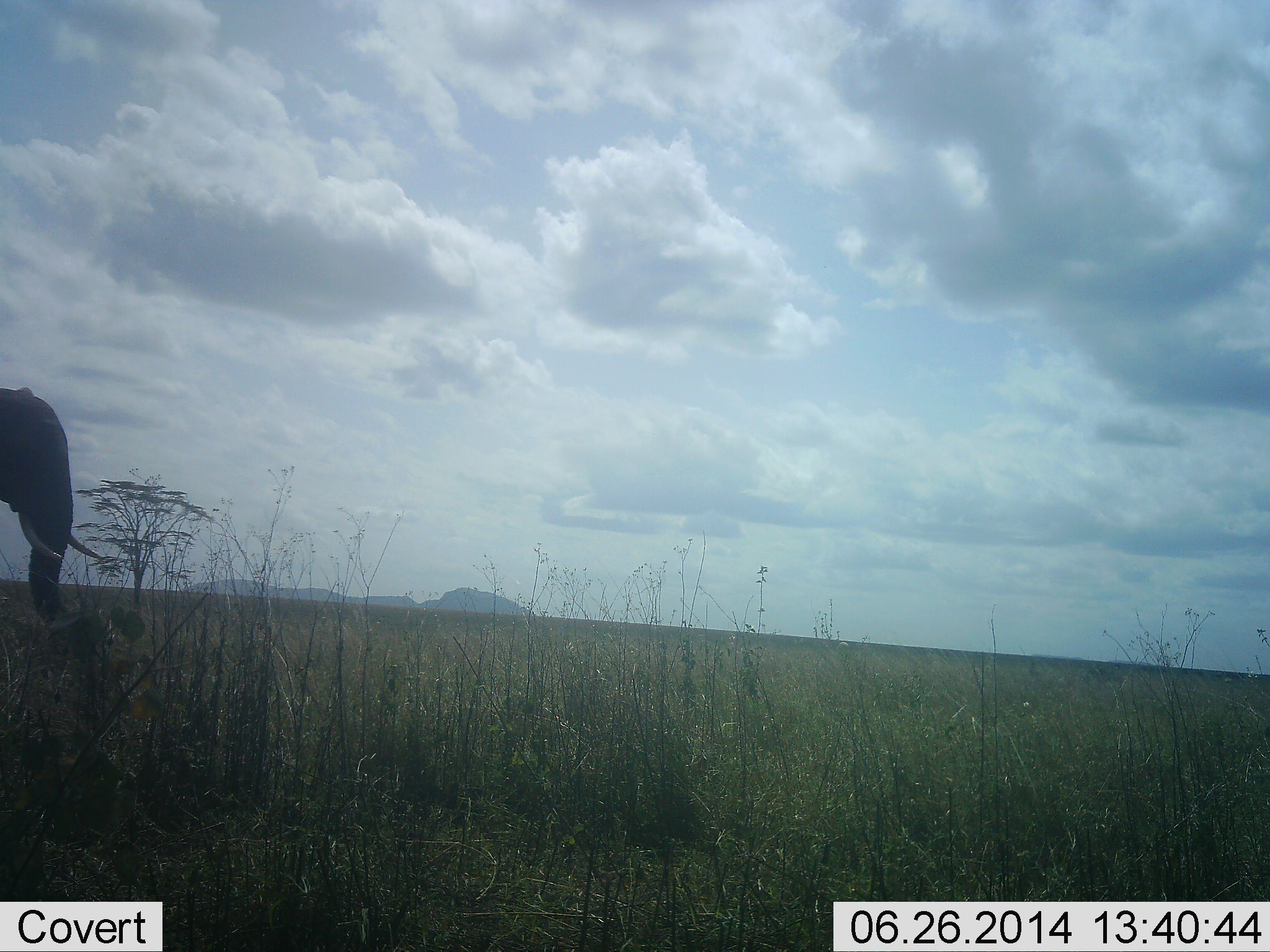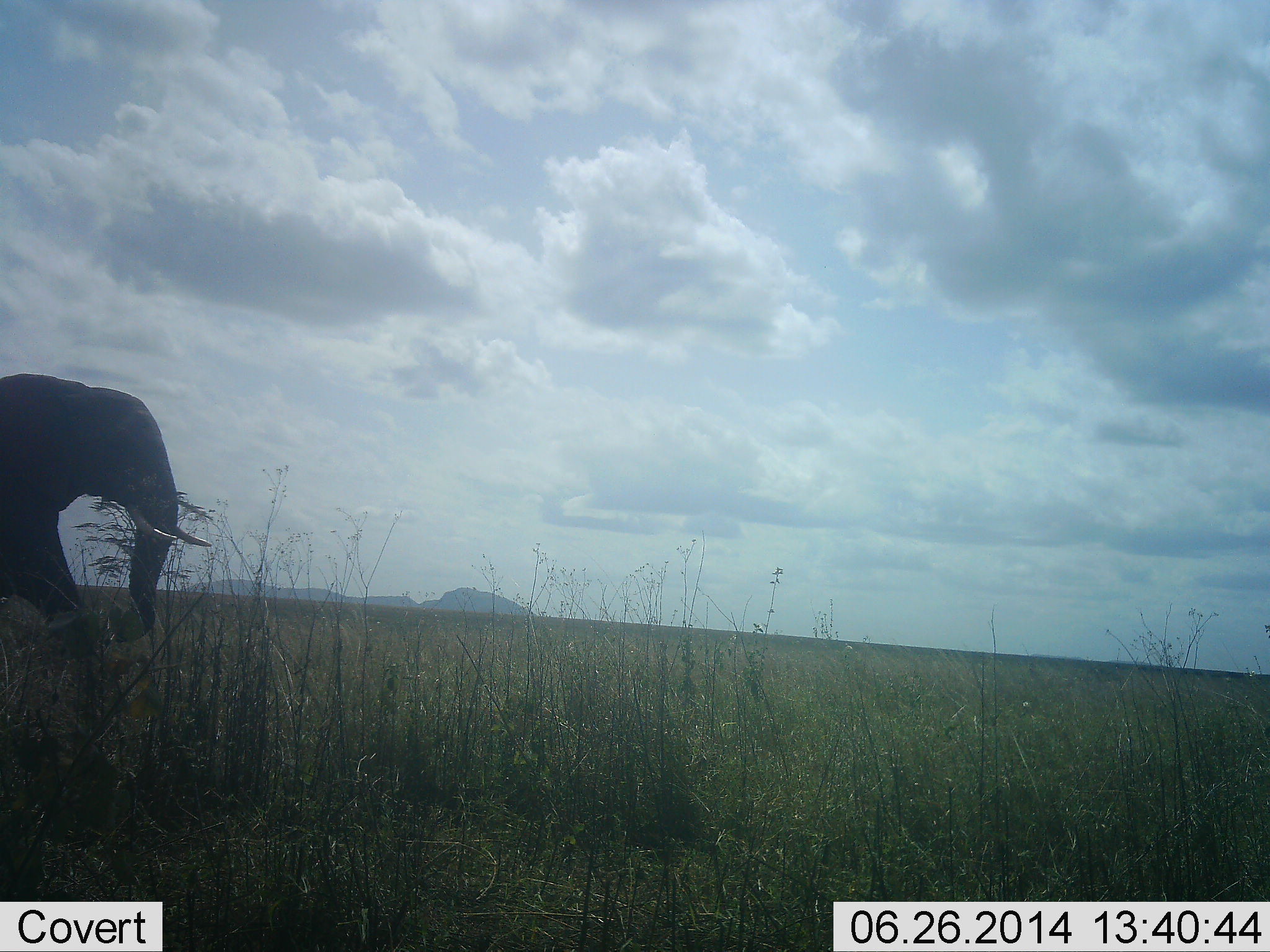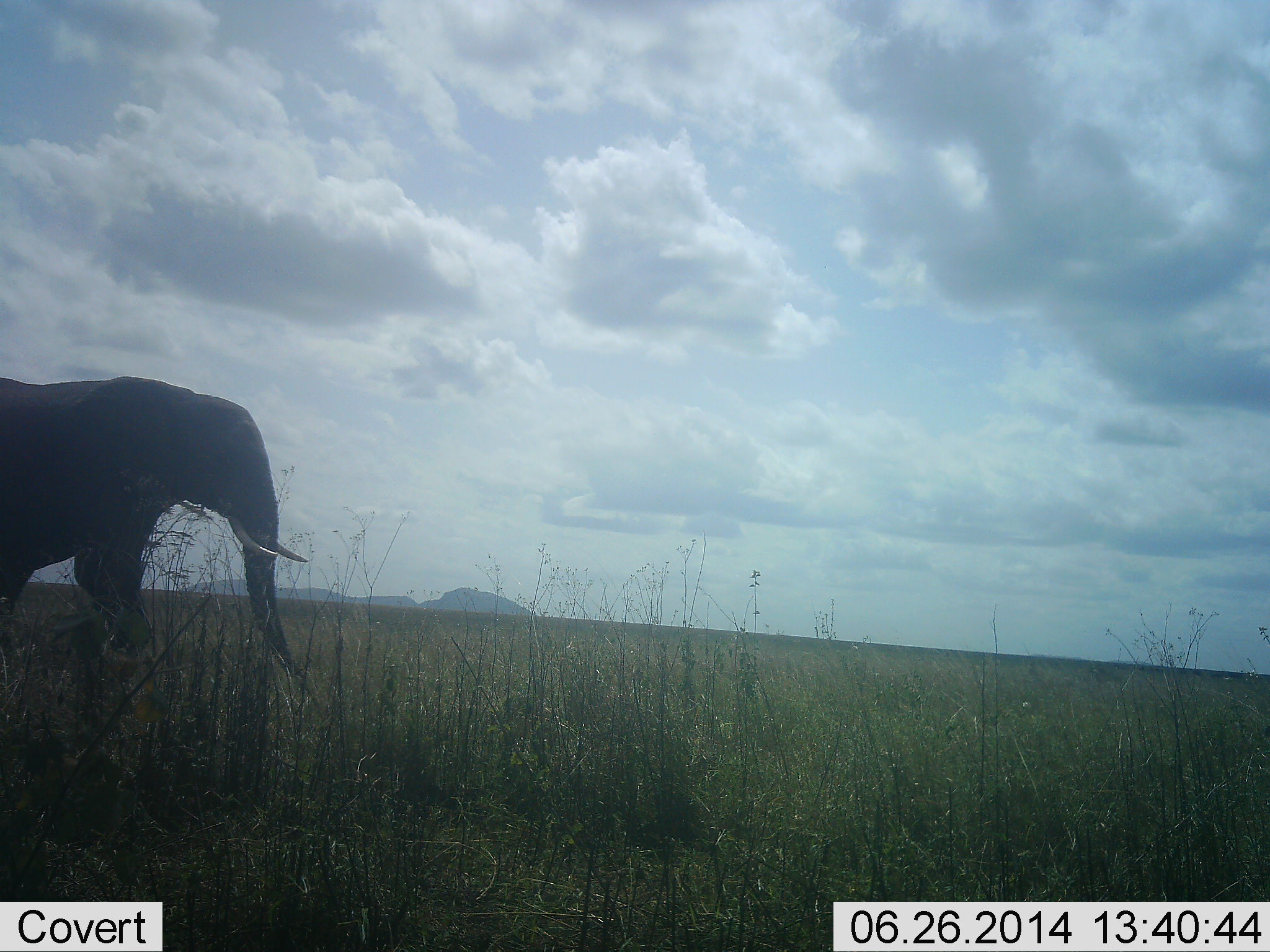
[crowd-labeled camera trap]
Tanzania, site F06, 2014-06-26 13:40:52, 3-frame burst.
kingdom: Animalia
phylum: Chordata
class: Mammalia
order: Proboscidea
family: Elephantidae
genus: Loxodonta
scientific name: Loxodonta africana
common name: african bush elephant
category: elephant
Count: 1.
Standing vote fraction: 10%.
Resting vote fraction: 0%.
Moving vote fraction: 90%.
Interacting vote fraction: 0%.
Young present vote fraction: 0%.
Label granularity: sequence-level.